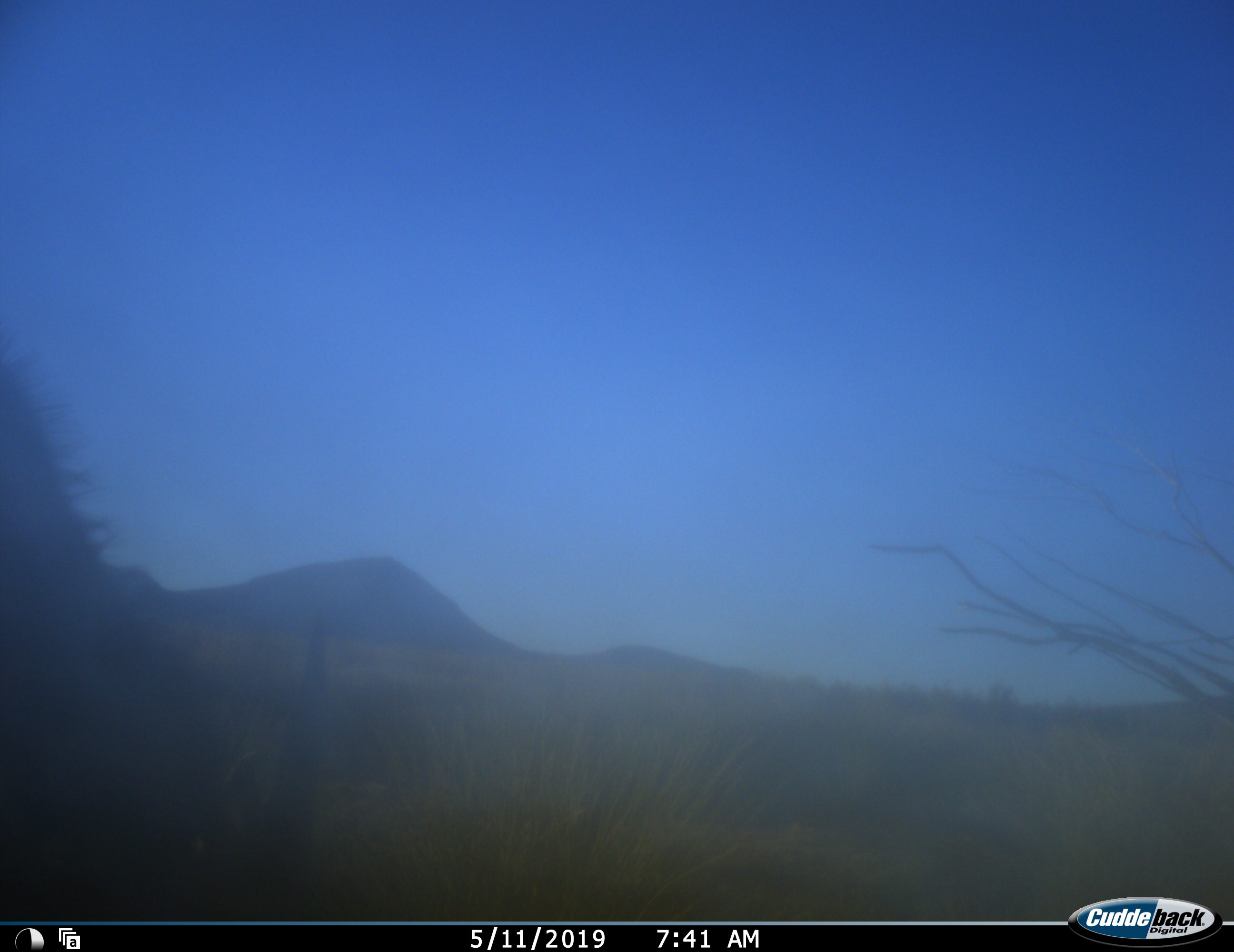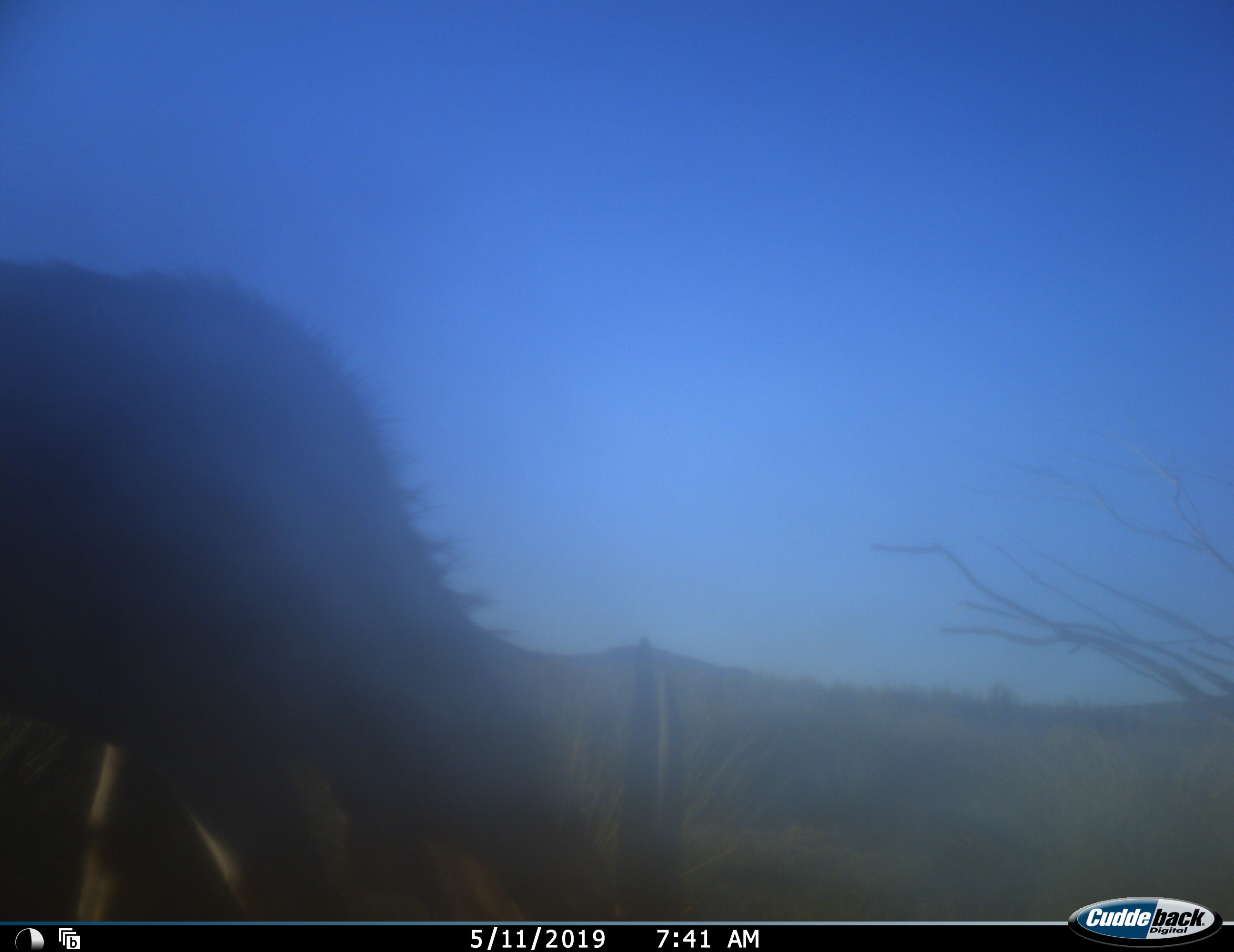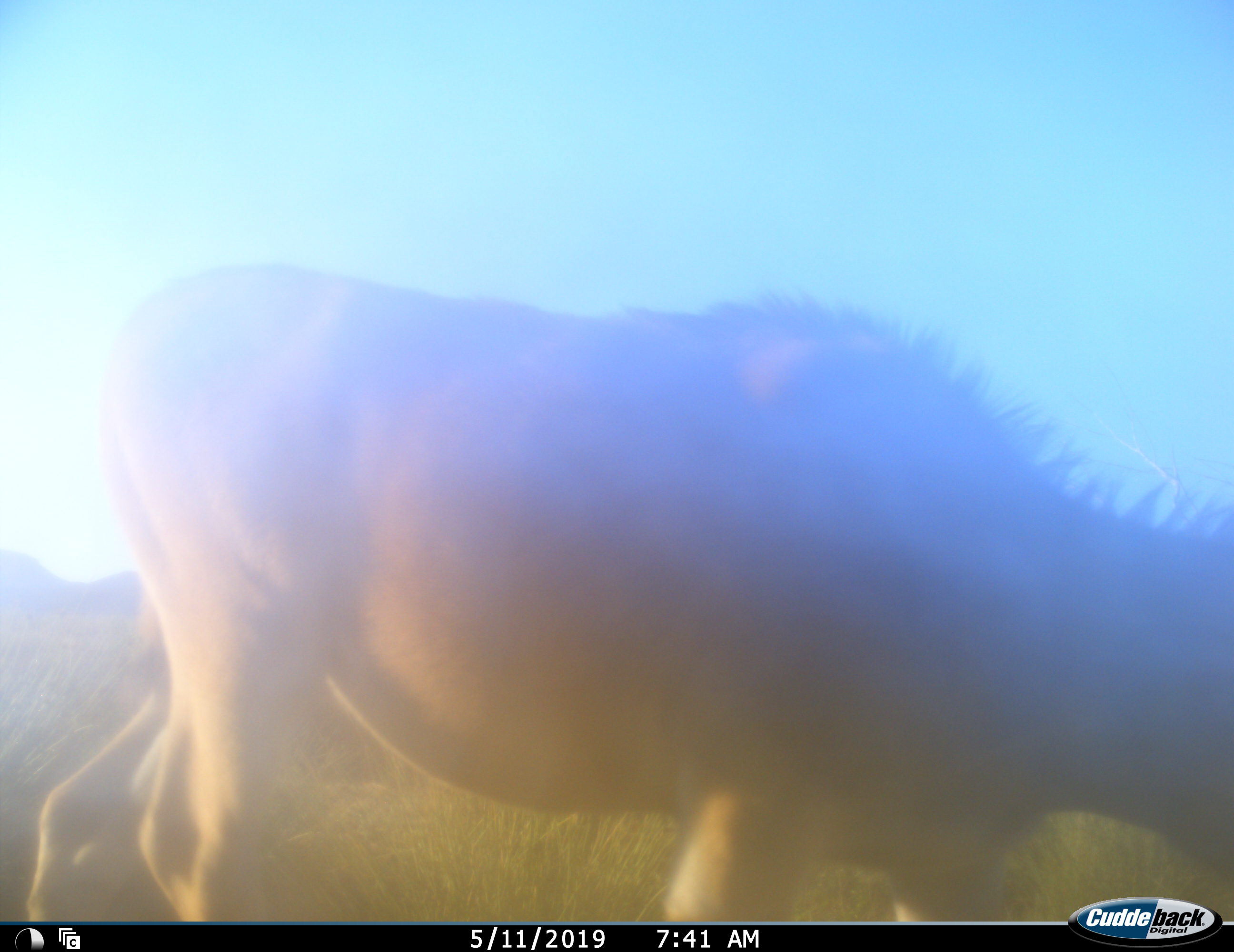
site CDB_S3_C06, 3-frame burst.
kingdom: Animalia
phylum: Chordata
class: Mammalia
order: Artiodactyla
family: Bovidae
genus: Tragelaphus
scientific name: Tragelaphus oryx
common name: eland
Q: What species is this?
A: Eland (Tragelaphus oryx).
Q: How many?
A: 1.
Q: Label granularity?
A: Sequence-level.